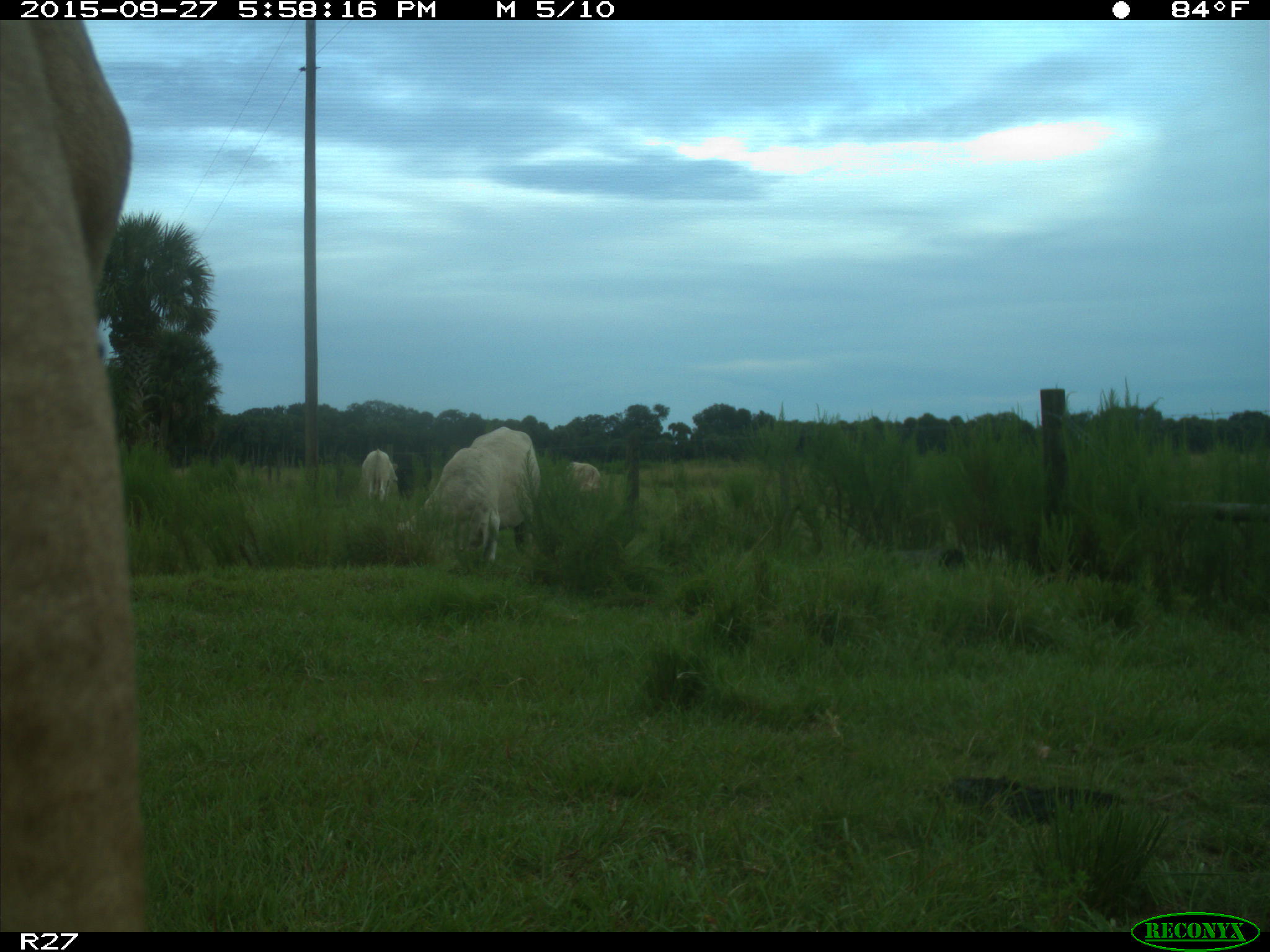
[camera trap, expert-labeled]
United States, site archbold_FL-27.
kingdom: Animalia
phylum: Chordata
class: Mammalia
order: Artiodactyla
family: Bovidae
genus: Bos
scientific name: Bos taurus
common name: domestic cow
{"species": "Bos taurus (domestic cow)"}